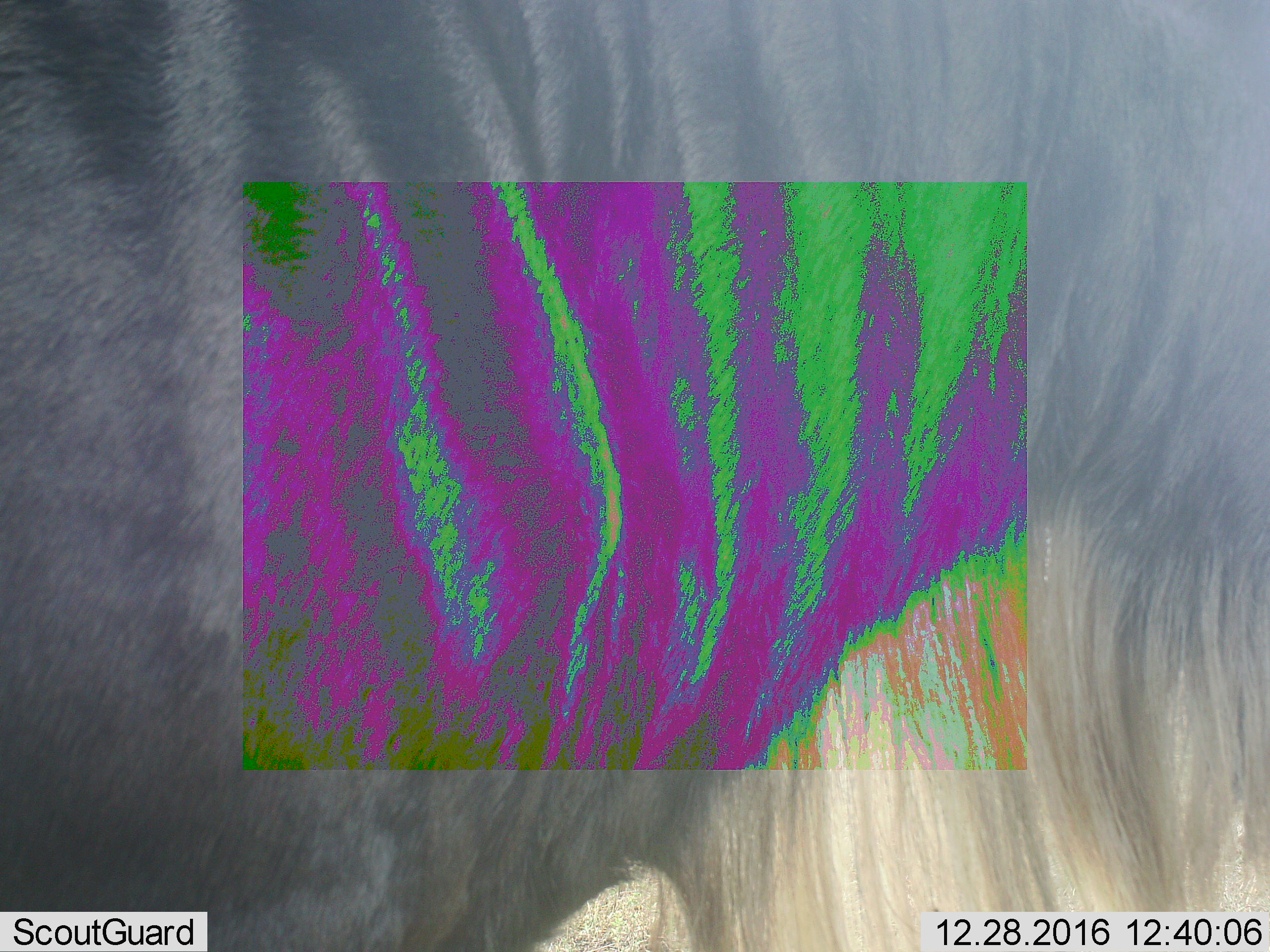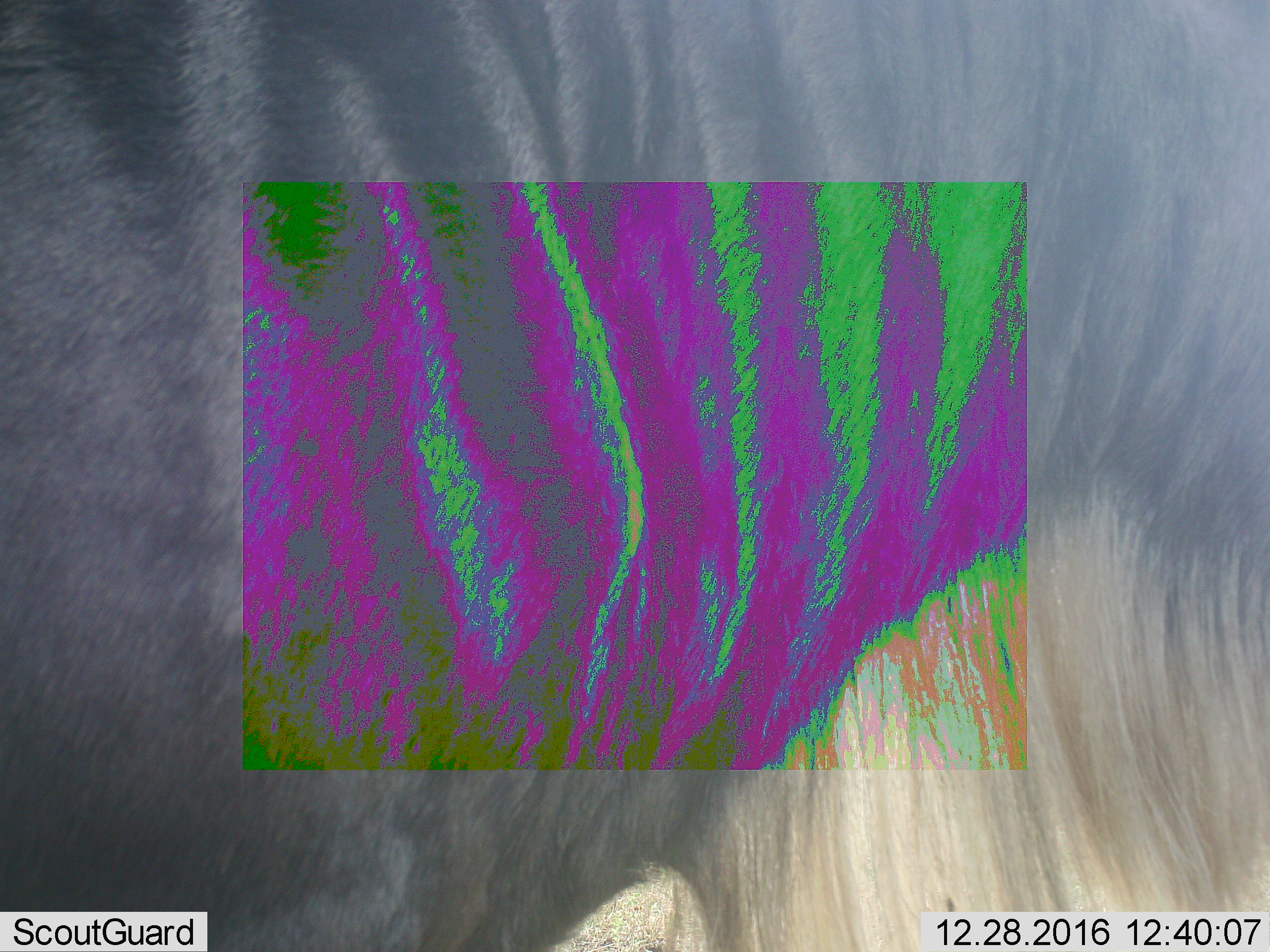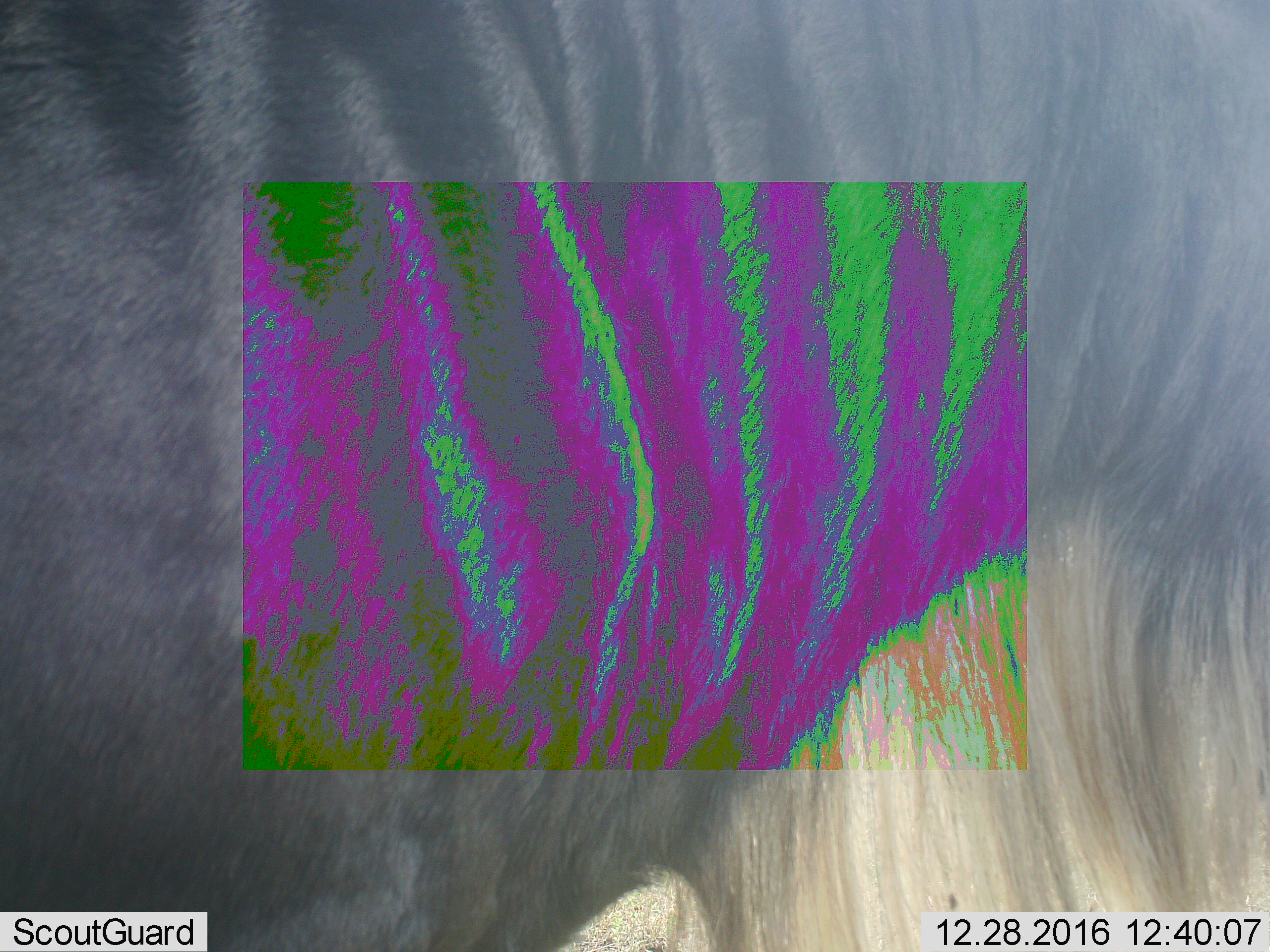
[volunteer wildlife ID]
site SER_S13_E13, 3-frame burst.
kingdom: Animalia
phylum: Chordata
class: Mammalia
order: Artiodactyla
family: Bovidae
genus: Connochaetes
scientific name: Connochaetes taurinus taurinus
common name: blue wildebeest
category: wildebeestblue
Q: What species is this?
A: Wildebeestblue (blue wildebeest) (Connochaetes taurinus taurinus).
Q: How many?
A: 1.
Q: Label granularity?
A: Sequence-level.